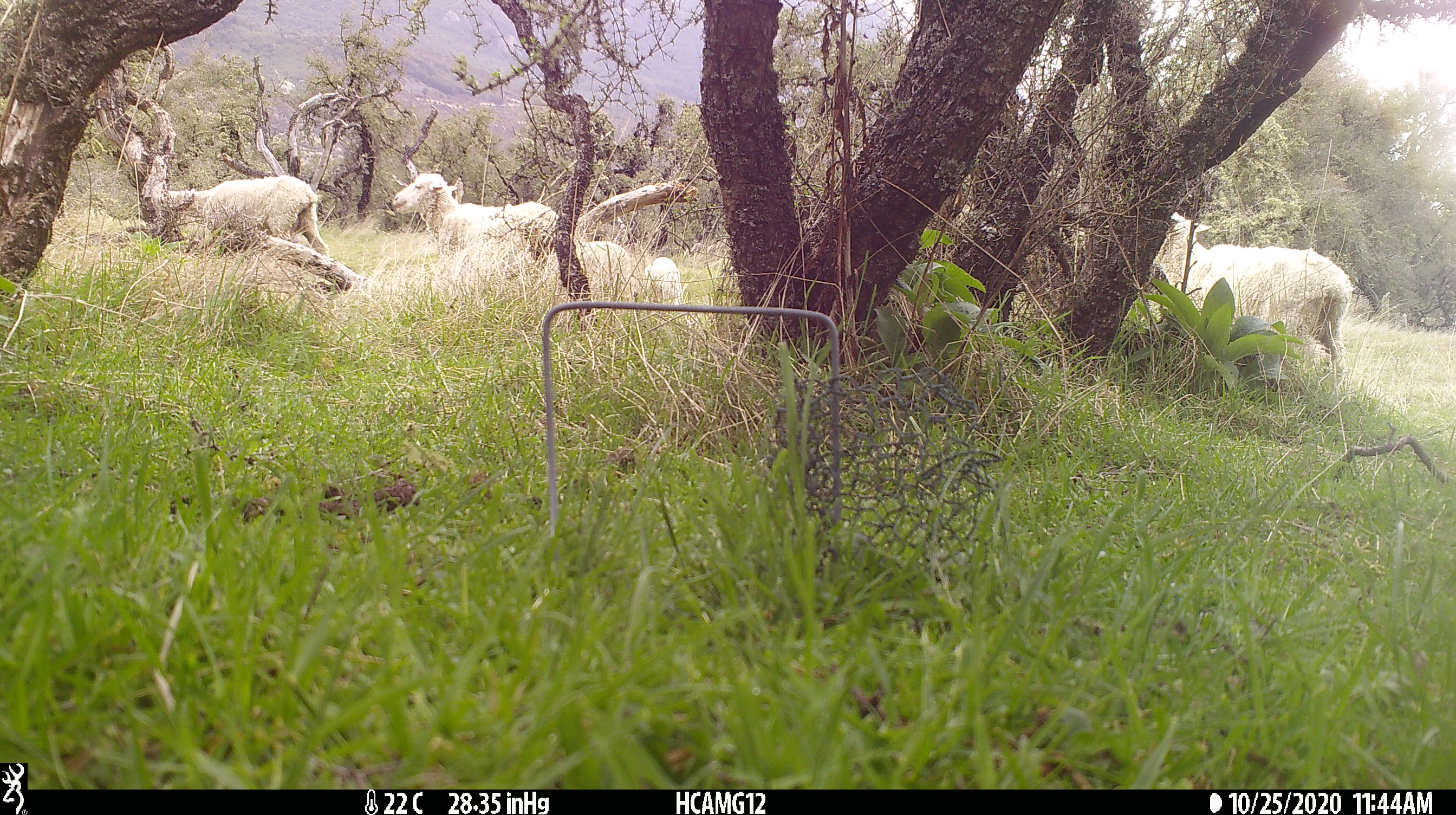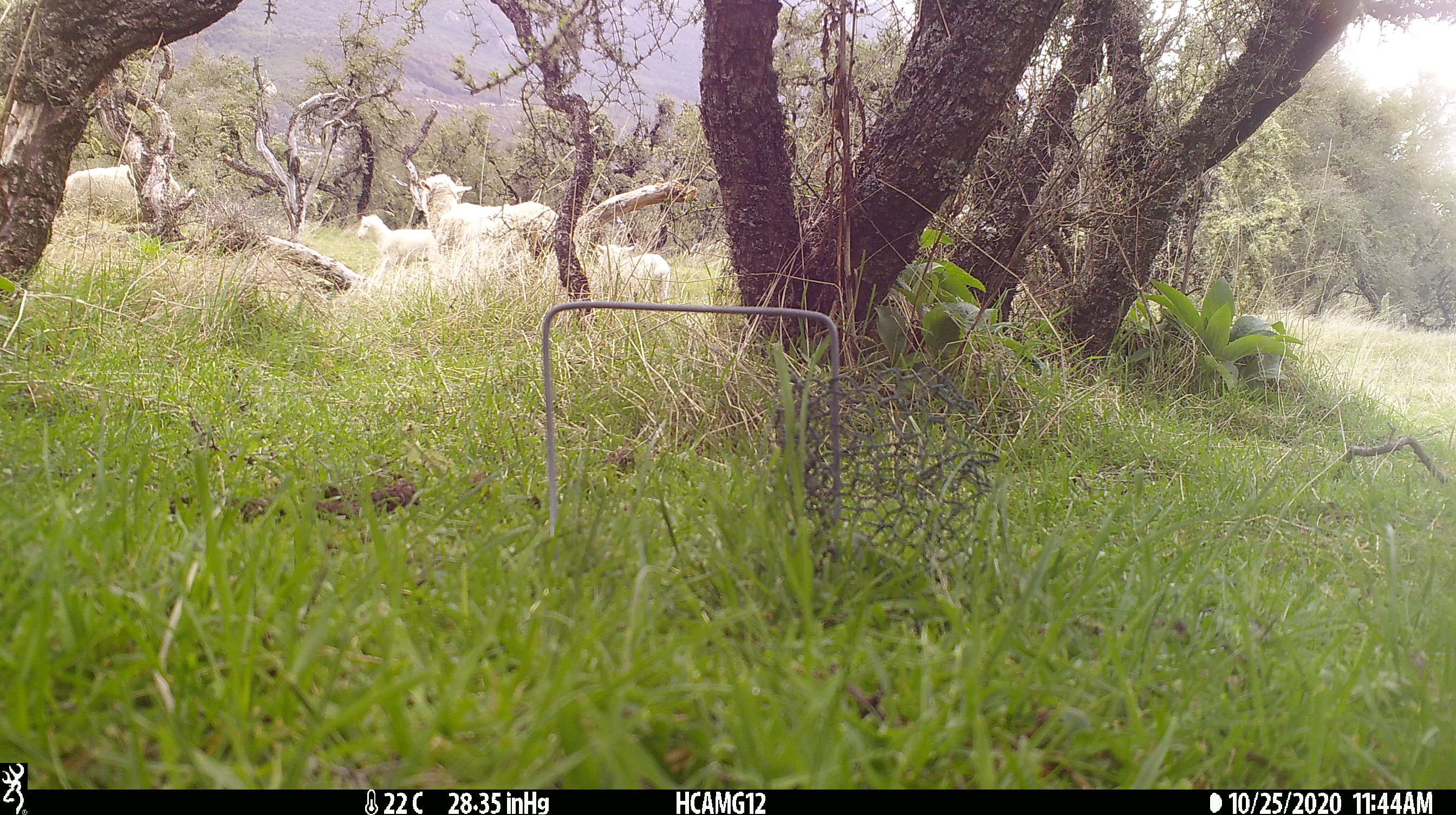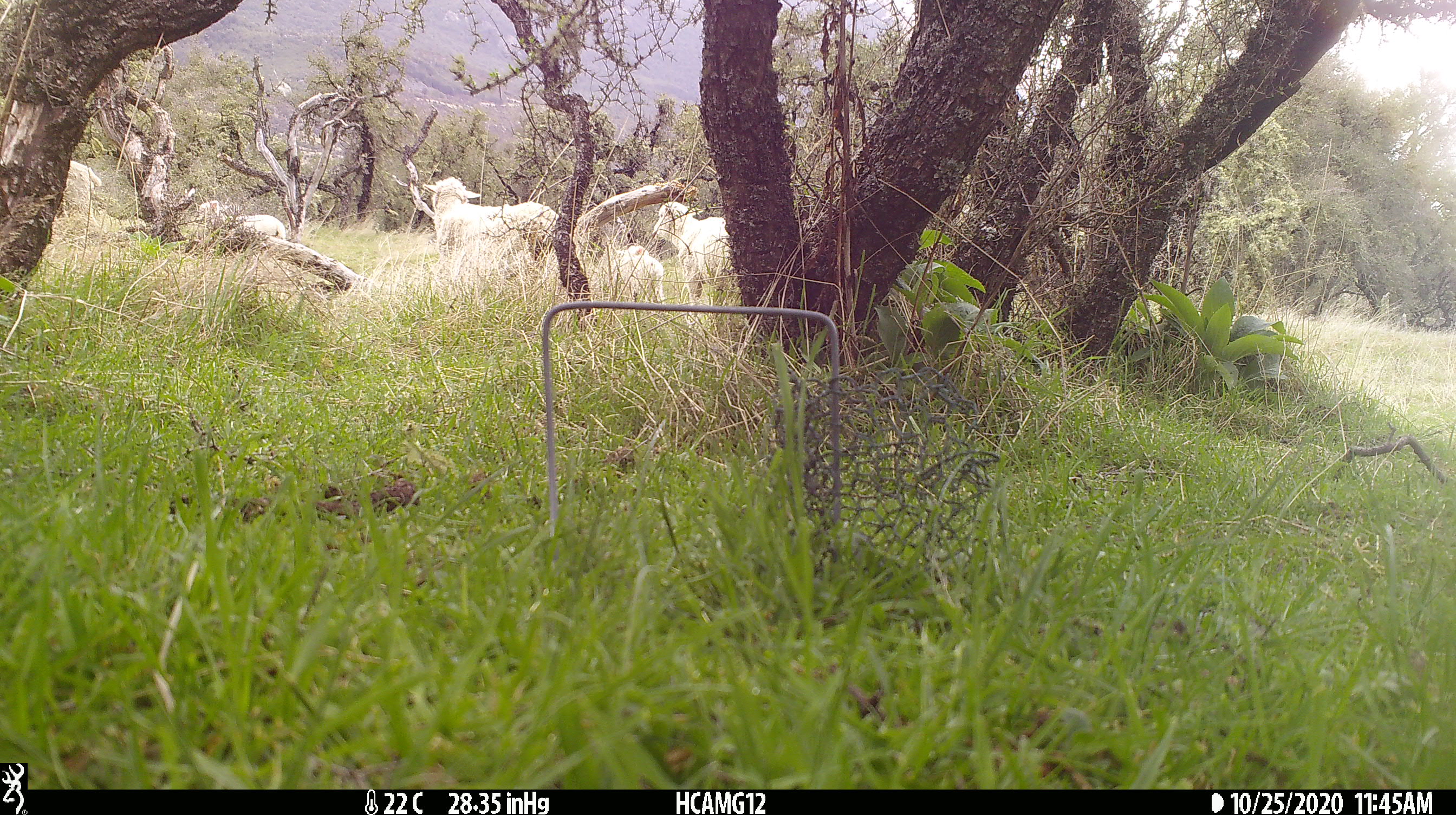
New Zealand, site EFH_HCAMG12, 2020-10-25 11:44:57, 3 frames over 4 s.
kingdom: Animalia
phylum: Chordata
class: Mammalia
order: Artiodactyla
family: Bovidae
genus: Ovis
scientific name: Ovis aries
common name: domestic sheep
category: sheep